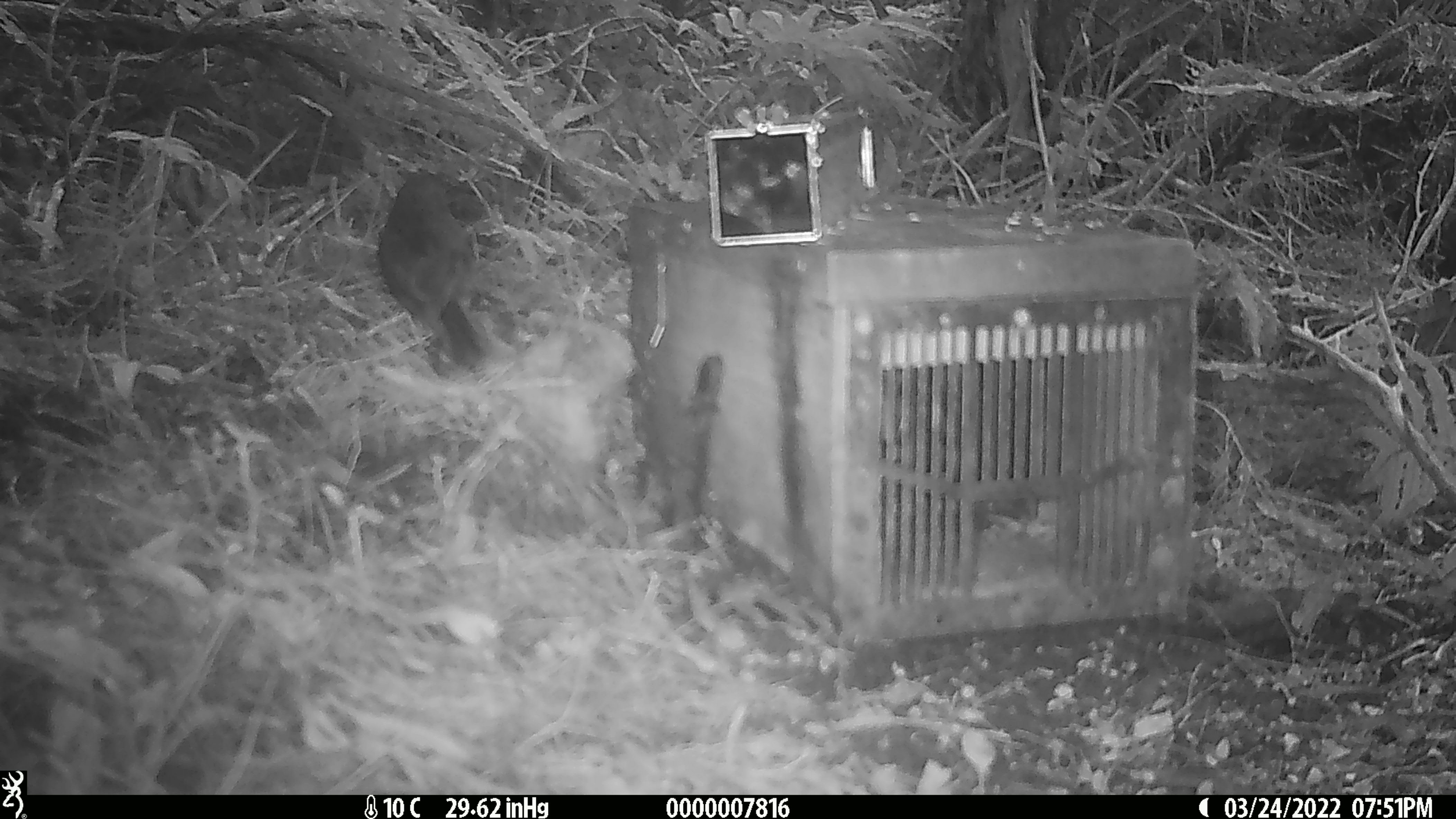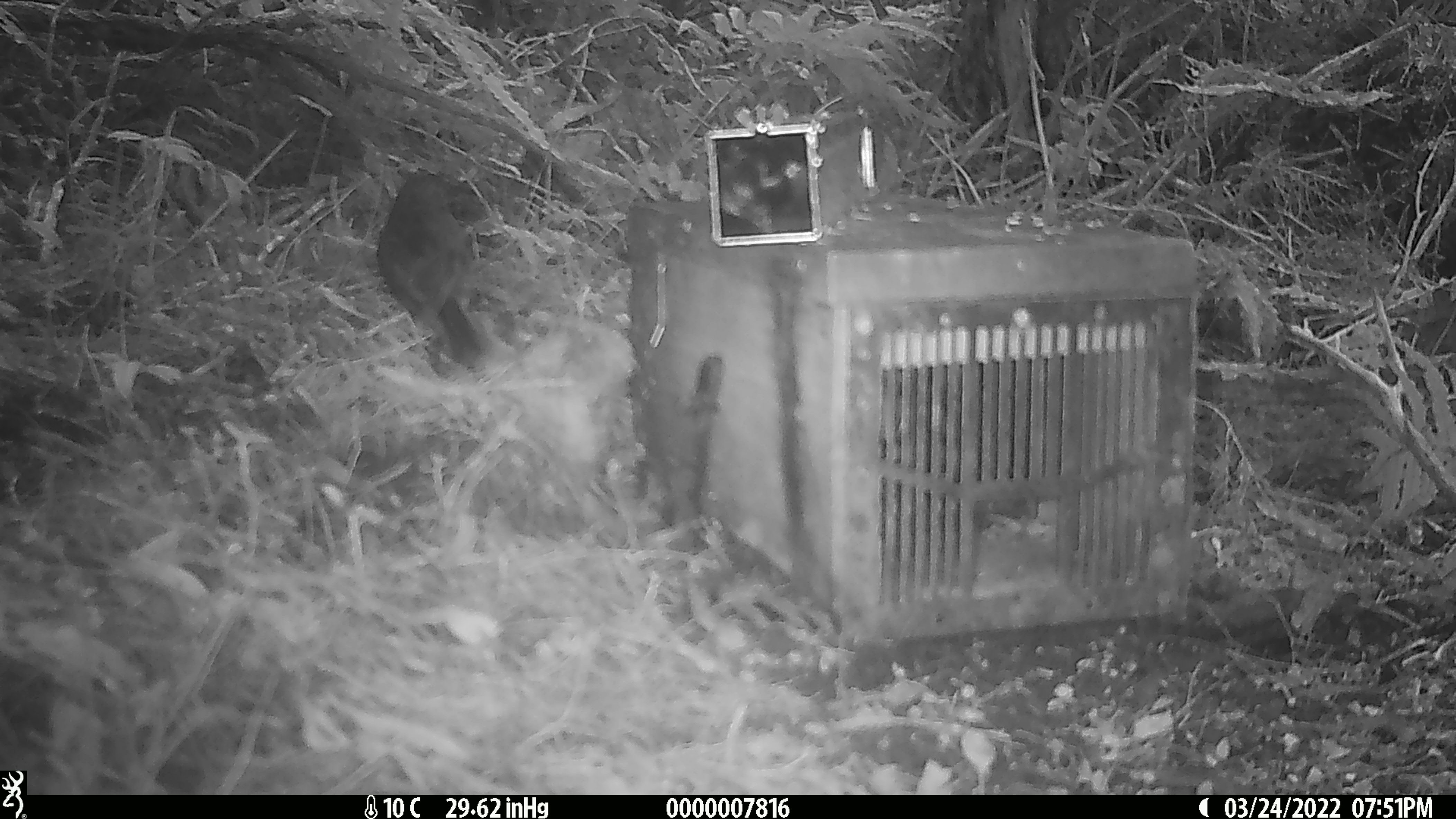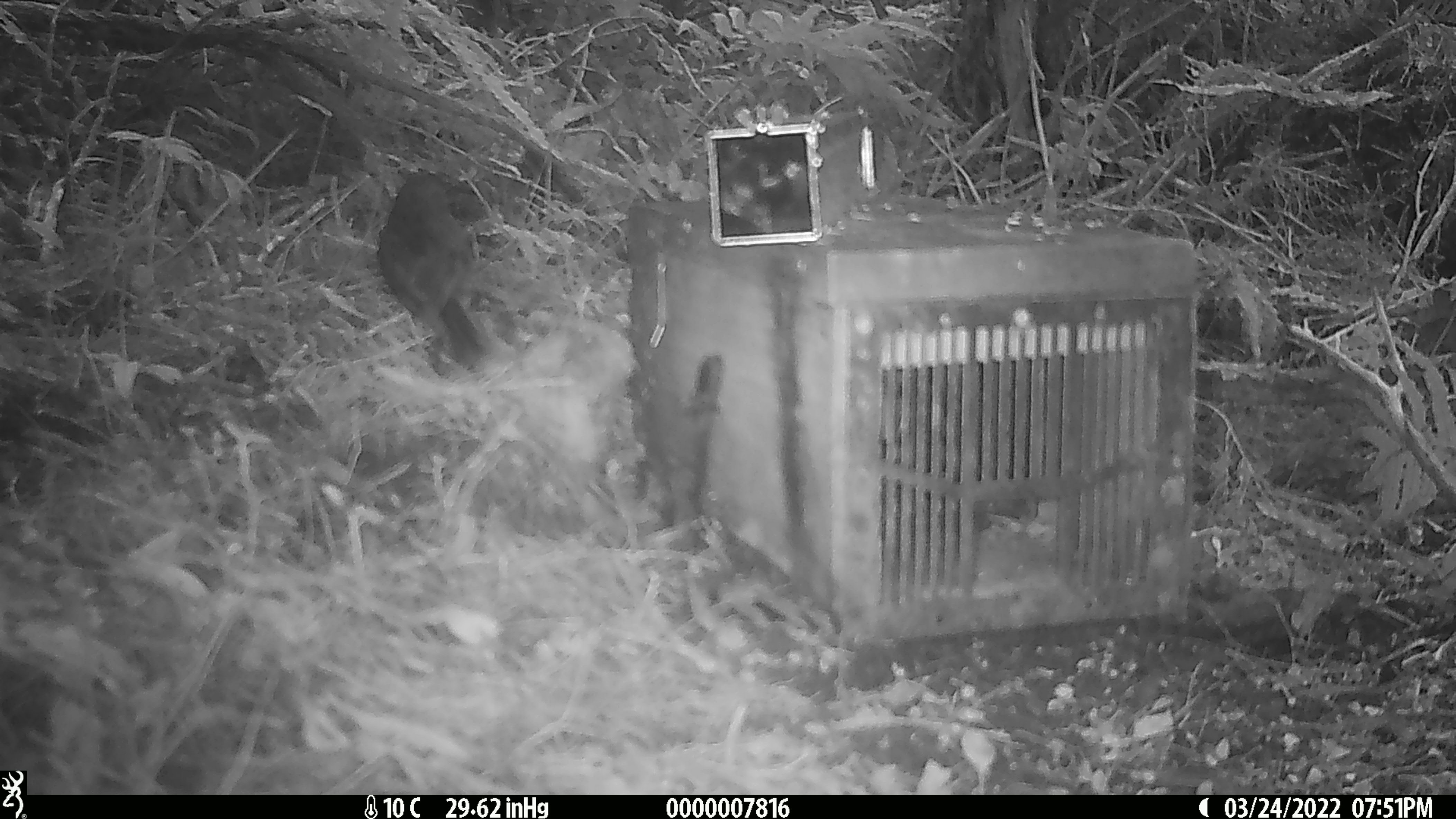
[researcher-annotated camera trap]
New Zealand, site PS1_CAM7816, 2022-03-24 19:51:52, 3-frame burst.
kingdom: Animalia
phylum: Chordata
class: Aves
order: Passeriformes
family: Petroicidae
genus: Petroica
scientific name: Petroica australis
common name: new zealand robin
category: robin